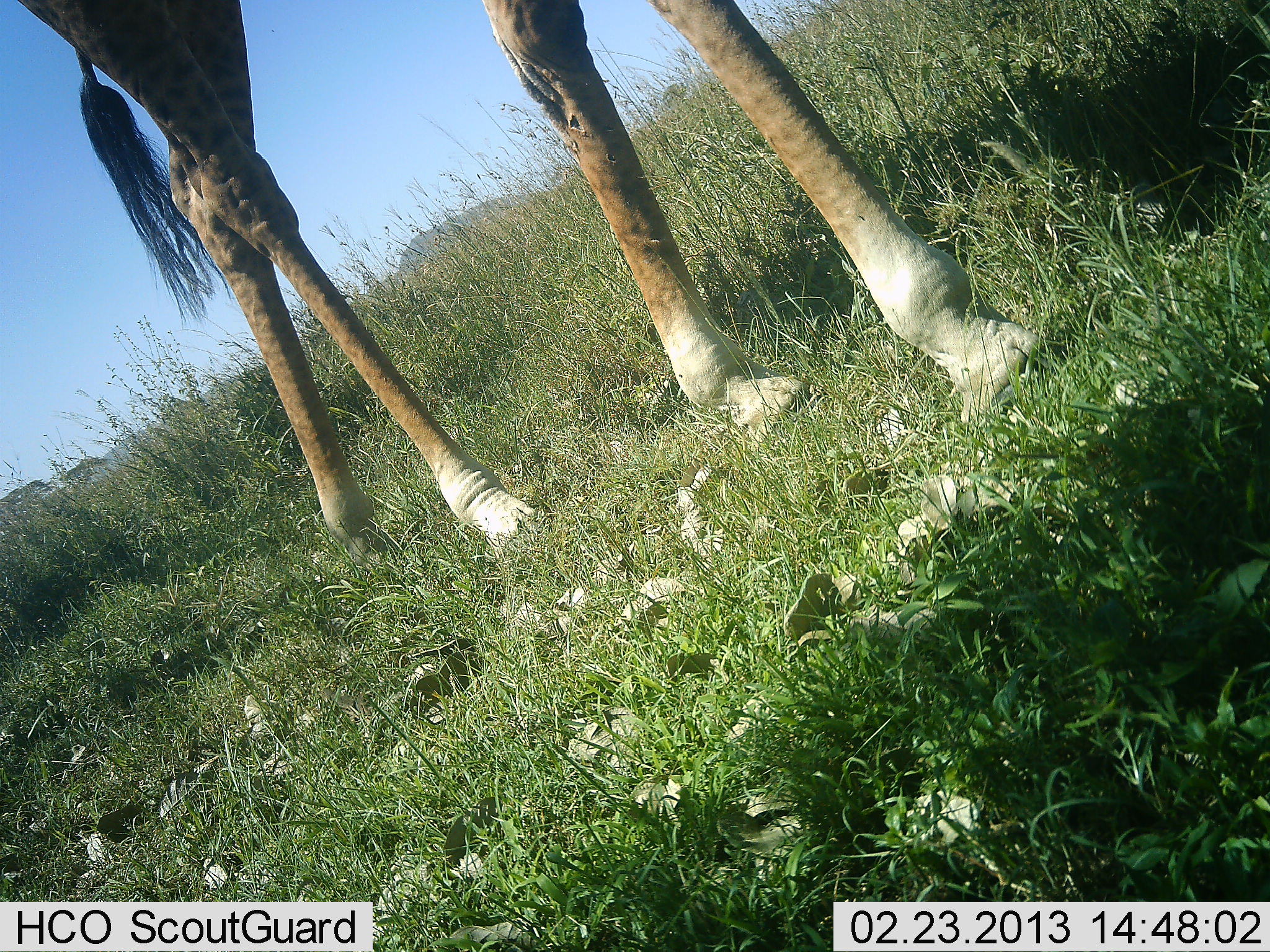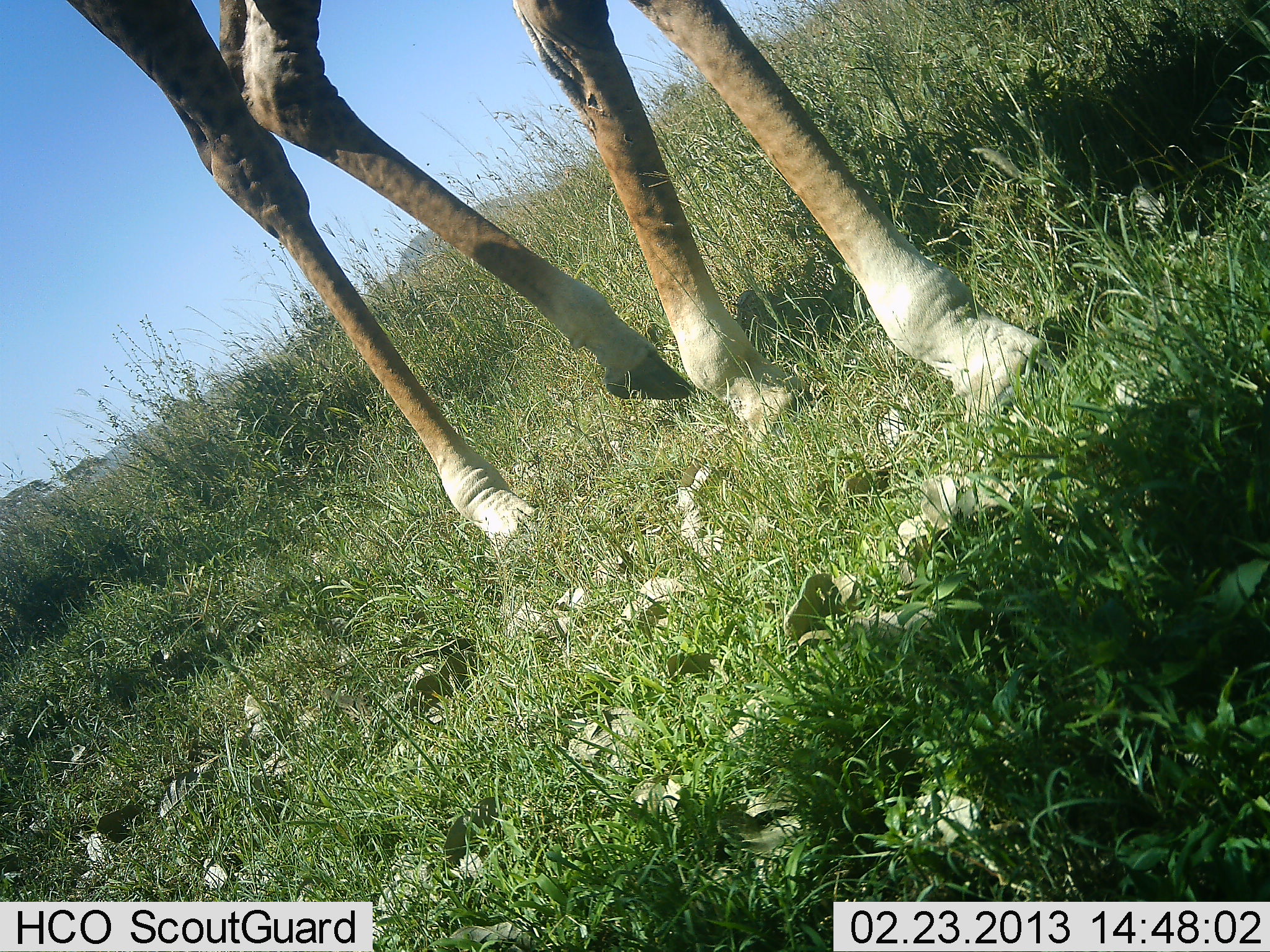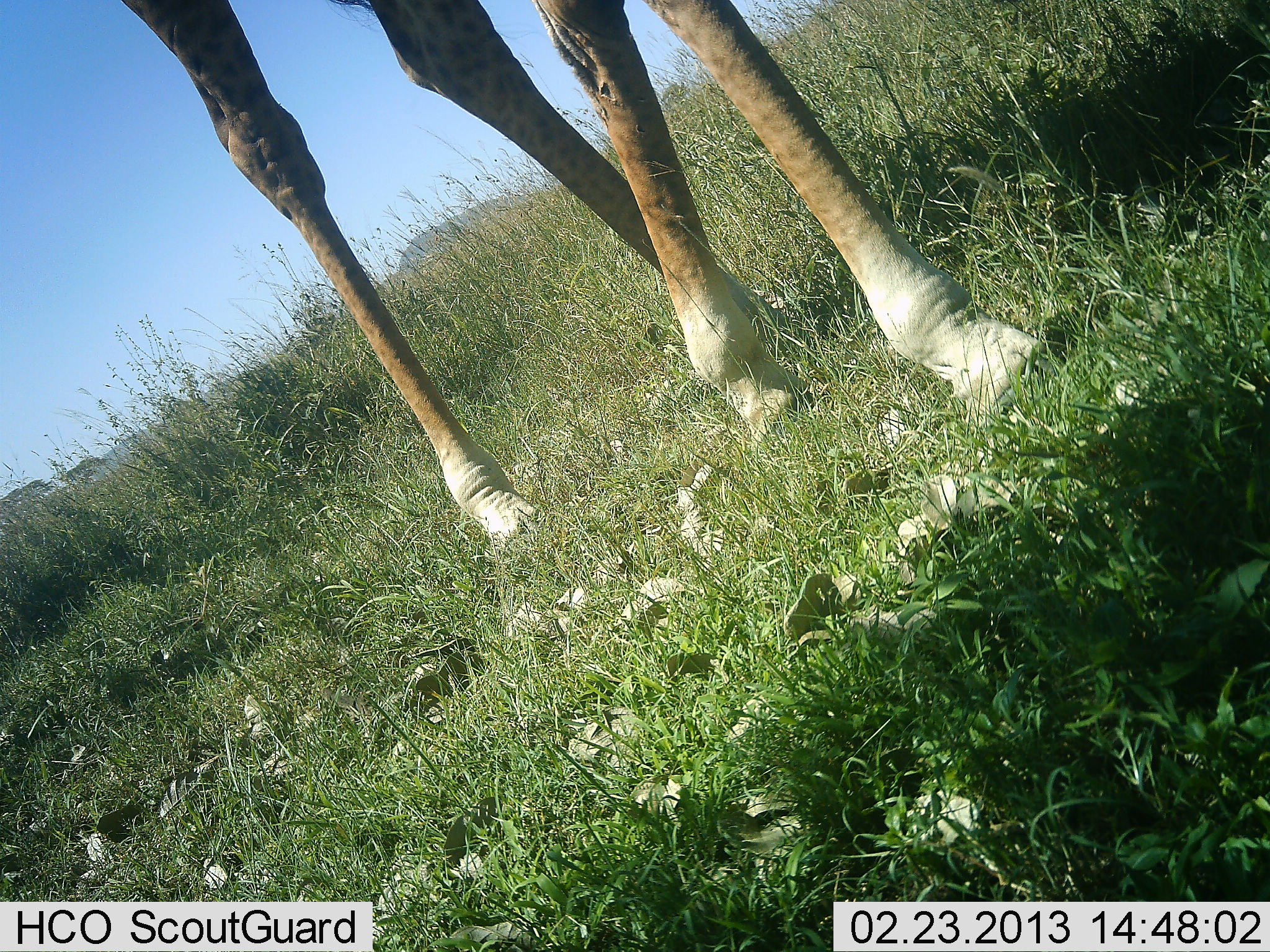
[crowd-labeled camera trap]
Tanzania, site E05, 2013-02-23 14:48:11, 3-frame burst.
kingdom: Animalia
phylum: Chordata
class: Mammalia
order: Artiodactyla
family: Giraffidae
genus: Giraffa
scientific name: Giraffa camelopardalis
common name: giraffe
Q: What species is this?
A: Giraffe (Giraffa camelopardalis).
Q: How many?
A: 1.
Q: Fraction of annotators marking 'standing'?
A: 37%.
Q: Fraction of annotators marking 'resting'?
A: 0%.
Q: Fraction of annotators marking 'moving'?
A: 69%.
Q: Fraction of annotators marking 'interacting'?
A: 0%.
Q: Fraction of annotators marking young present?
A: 0%.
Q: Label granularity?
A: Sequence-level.